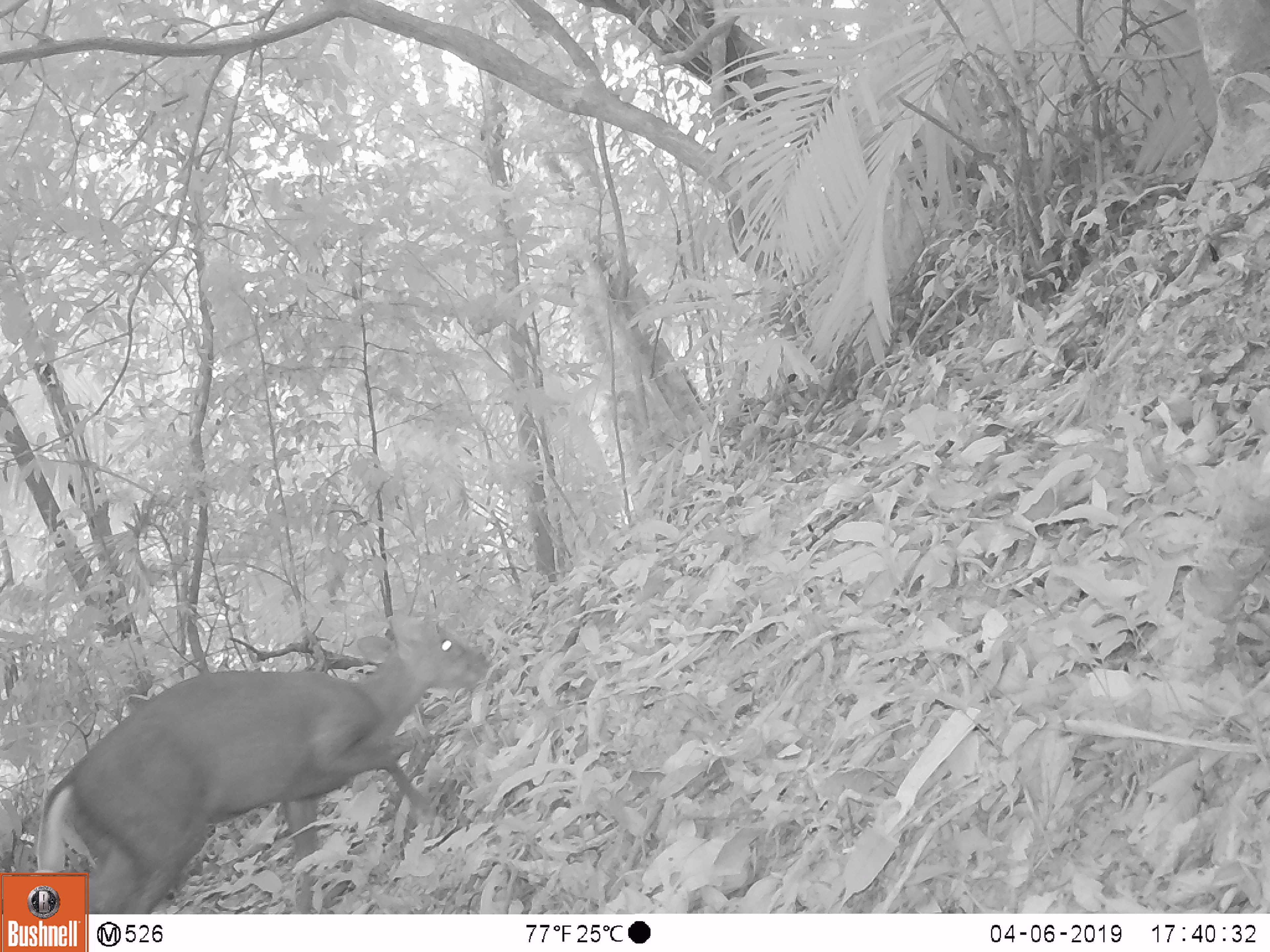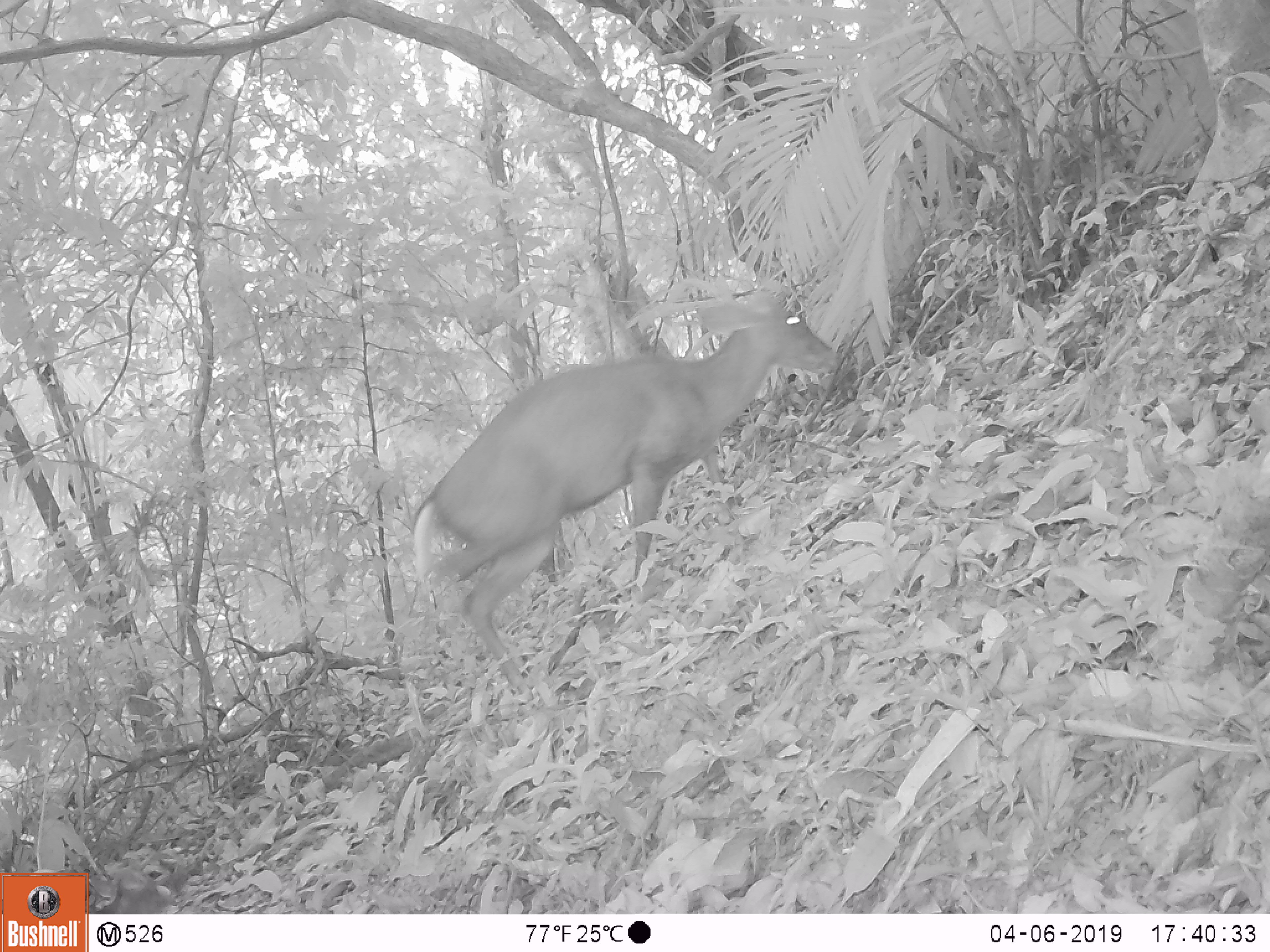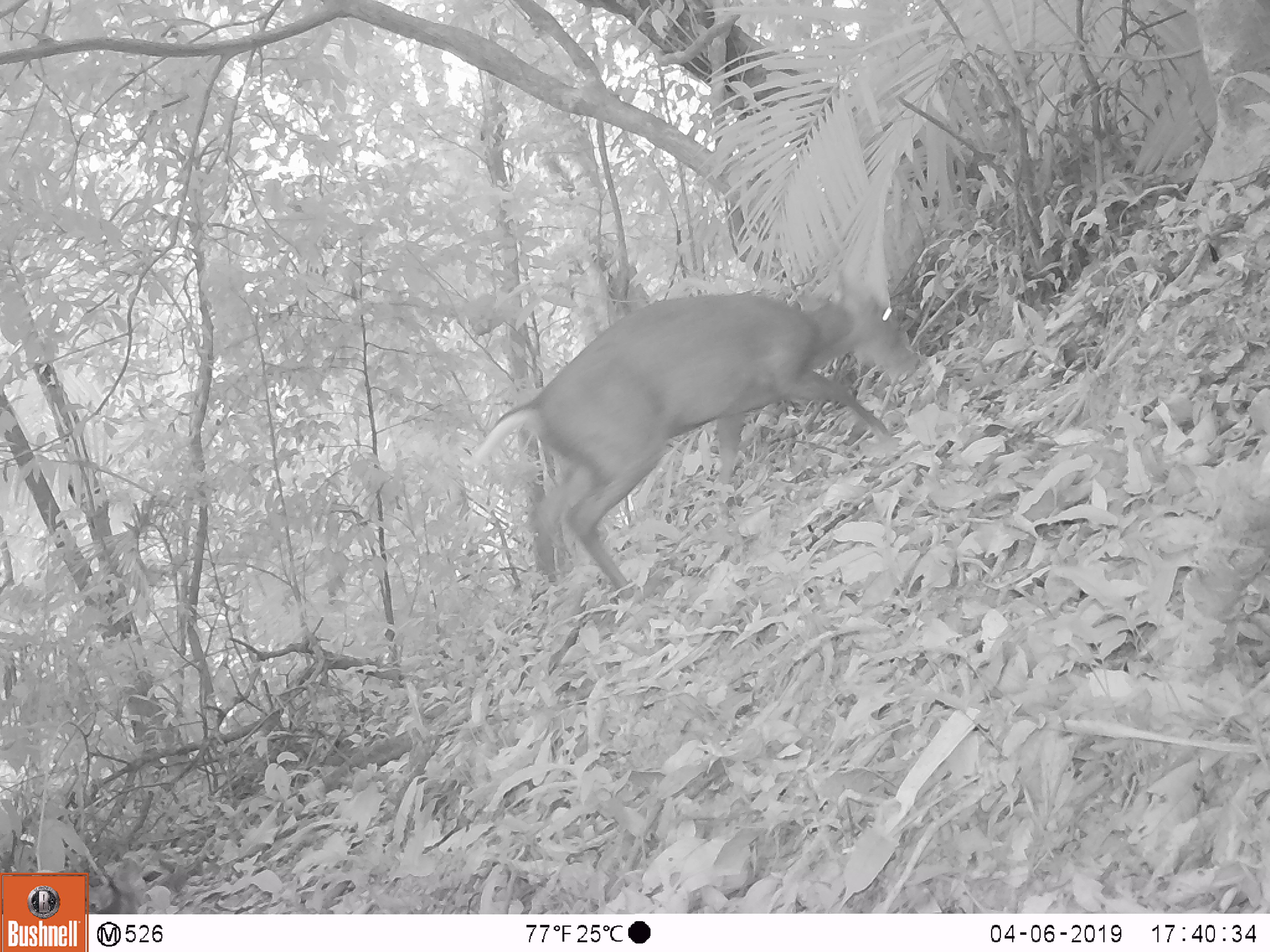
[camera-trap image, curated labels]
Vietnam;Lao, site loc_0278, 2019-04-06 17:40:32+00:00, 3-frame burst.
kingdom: Animalia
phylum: Chordata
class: Mammalia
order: Artiodactyla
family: Cervidae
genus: Muntiacus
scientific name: Muntiacus rooseveltorum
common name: roosevelt's muntjac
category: roosevelts muntjac group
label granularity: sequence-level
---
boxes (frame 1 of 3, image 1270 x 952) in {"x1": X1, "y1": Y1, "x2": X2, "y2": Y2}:
roosevelts muntjac group: {"x1": 33, "y1": 606, "x2": 501, "y2": 914}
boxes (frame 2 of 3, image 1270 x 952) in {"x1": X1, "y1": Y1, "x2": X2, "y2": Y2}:
roosevelts muntjac group: {"x1": 394, "y1": 287, "x2": 838, "y2": 698}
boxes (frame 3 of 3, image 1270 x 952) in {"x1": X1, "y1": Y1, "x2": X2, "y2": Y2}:
roosevelts muntjac group: {"x1": 468, "y1": 269, "x2": 921, "y2": 600}